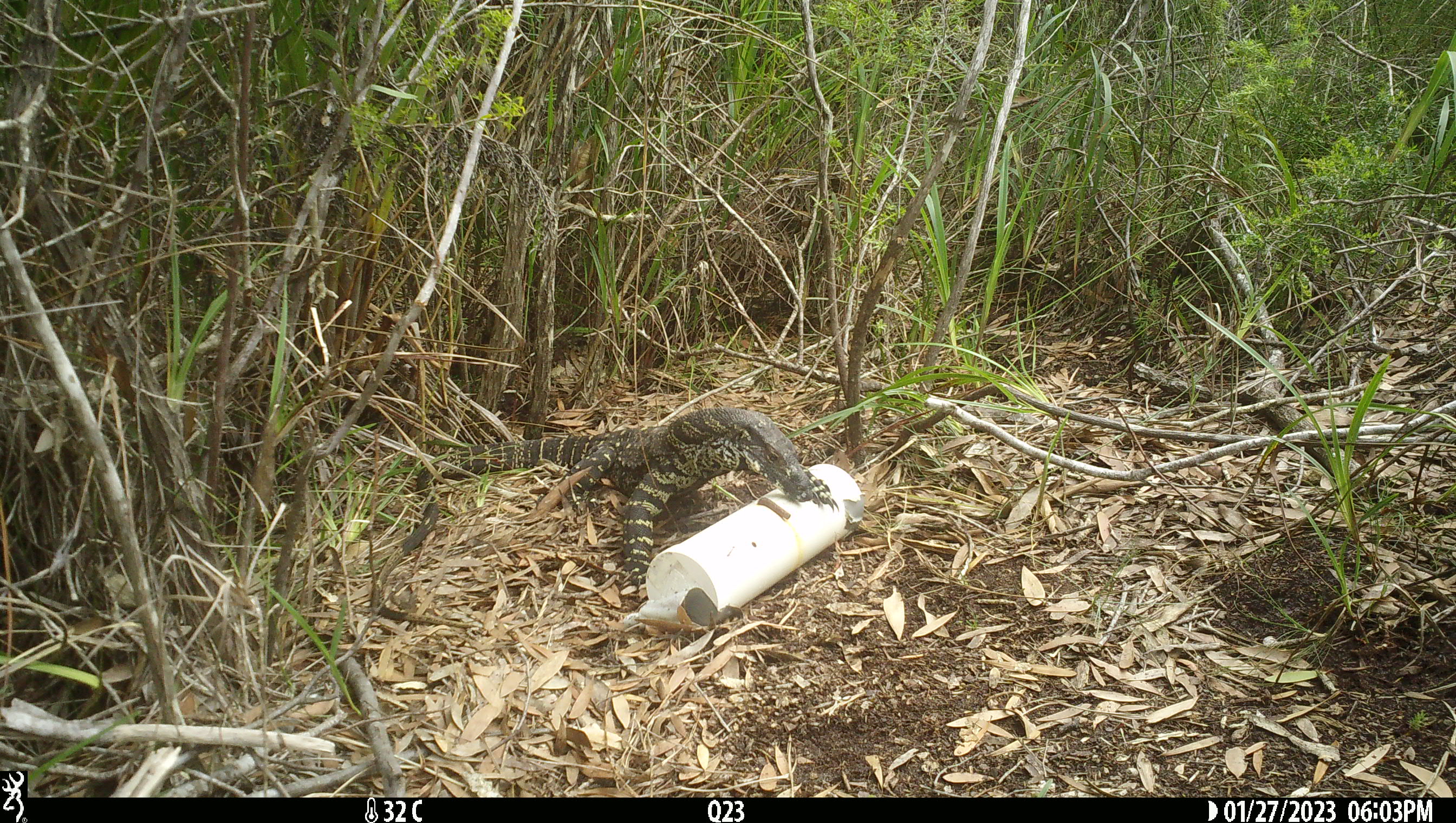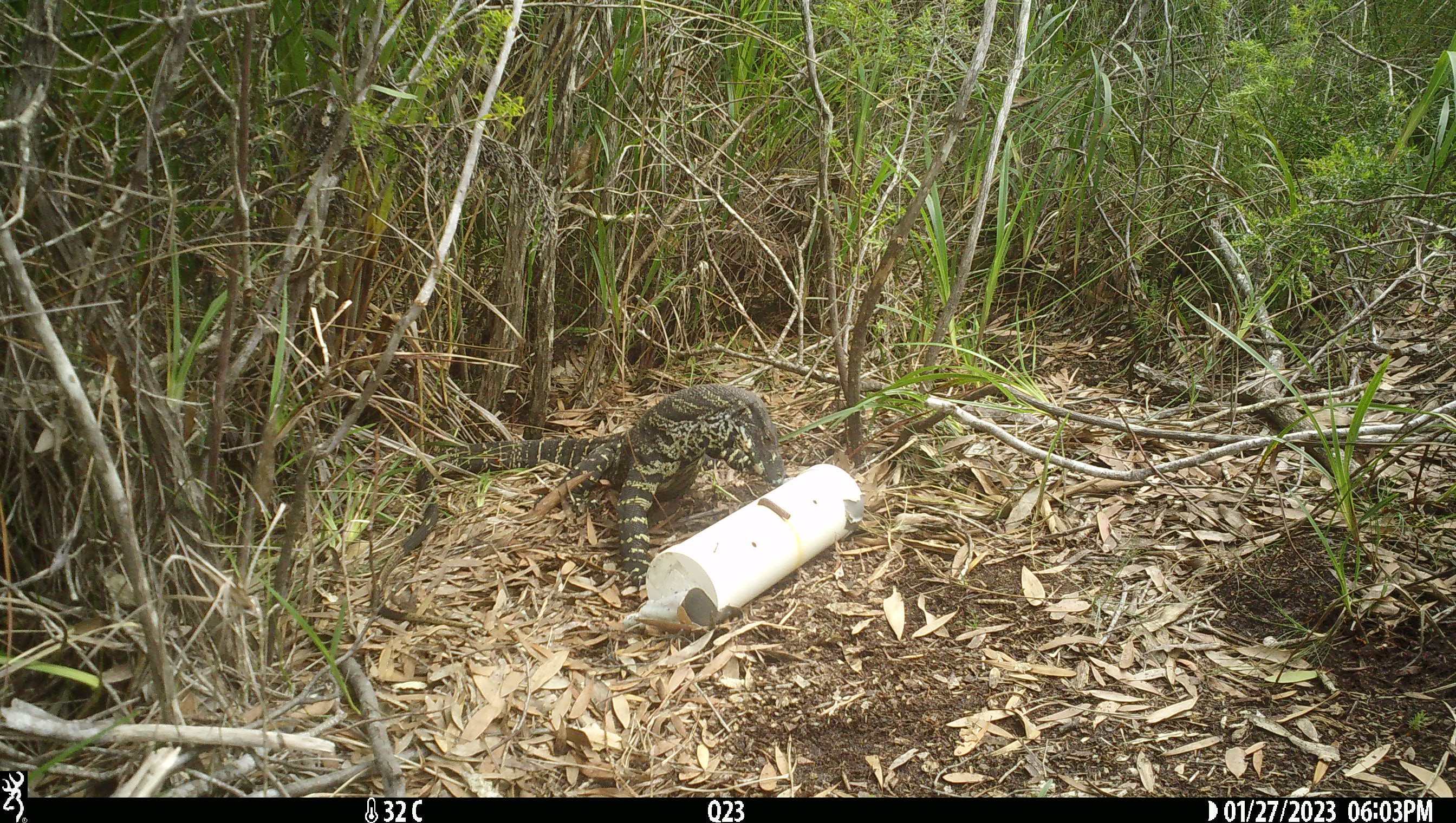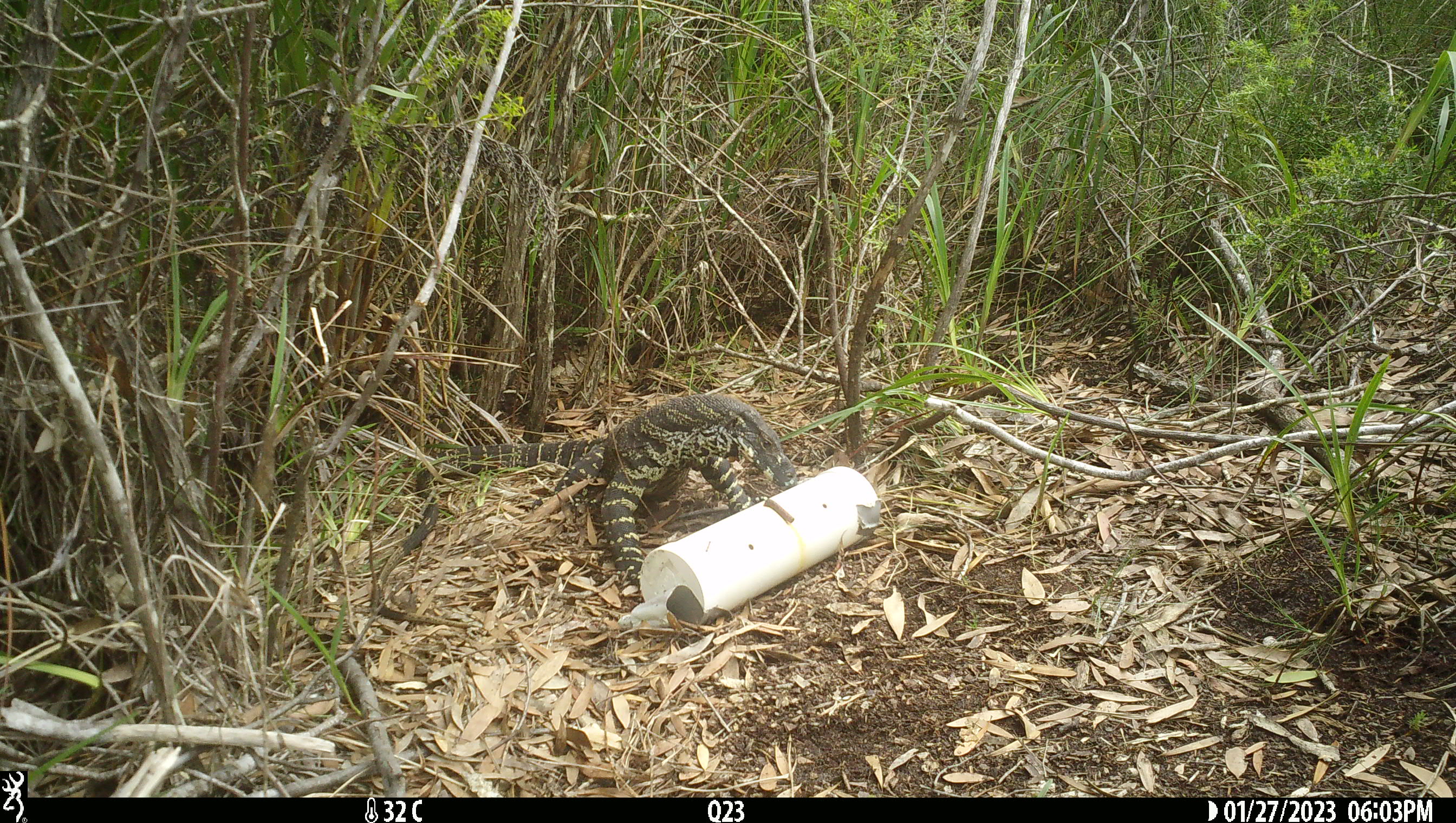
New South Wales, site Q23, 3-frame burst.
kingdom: Animalia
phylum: Chordata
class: Reptilia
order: Squamata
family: Varanidae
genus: Varanus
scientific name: Varanus varius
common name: lace monitor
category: goanna